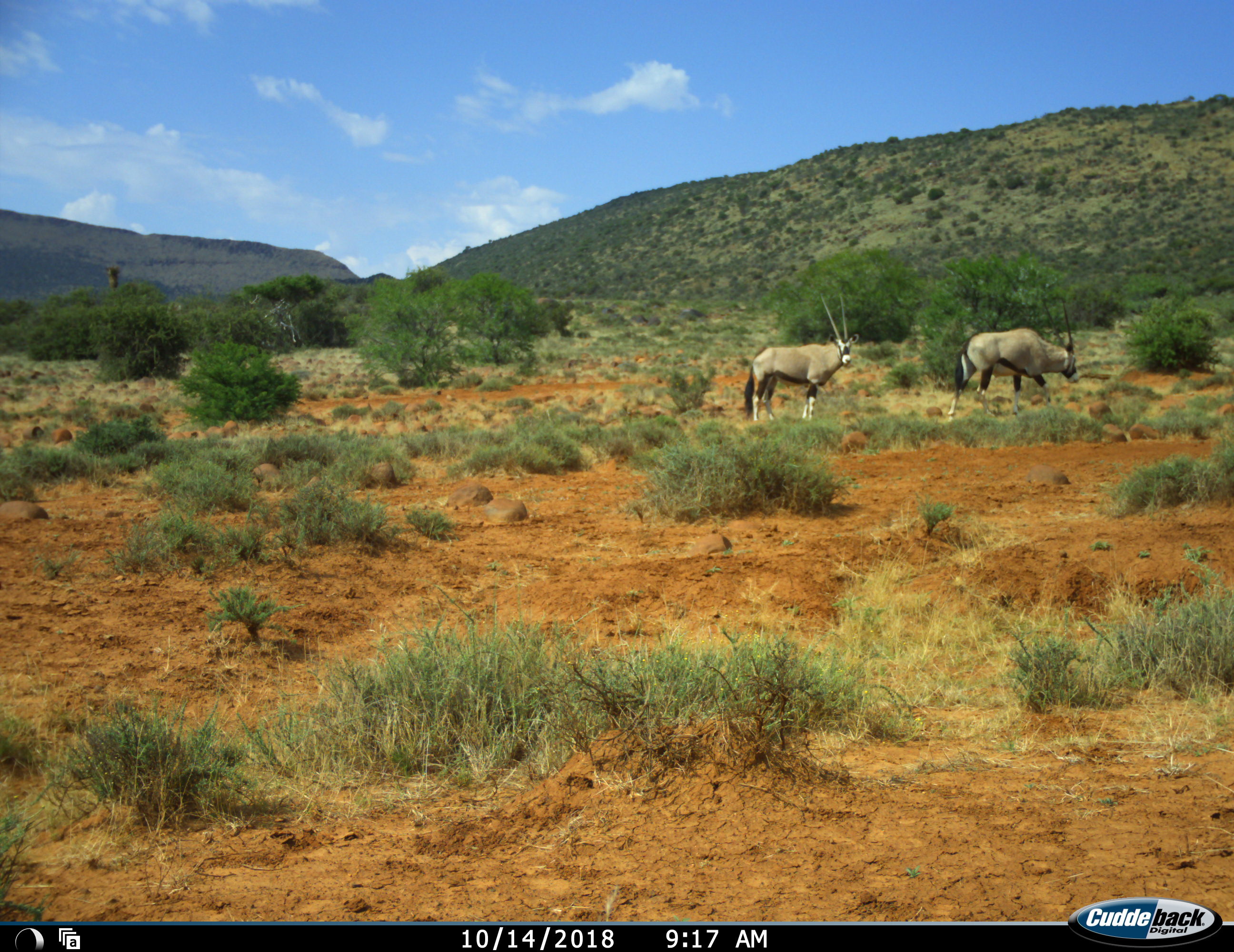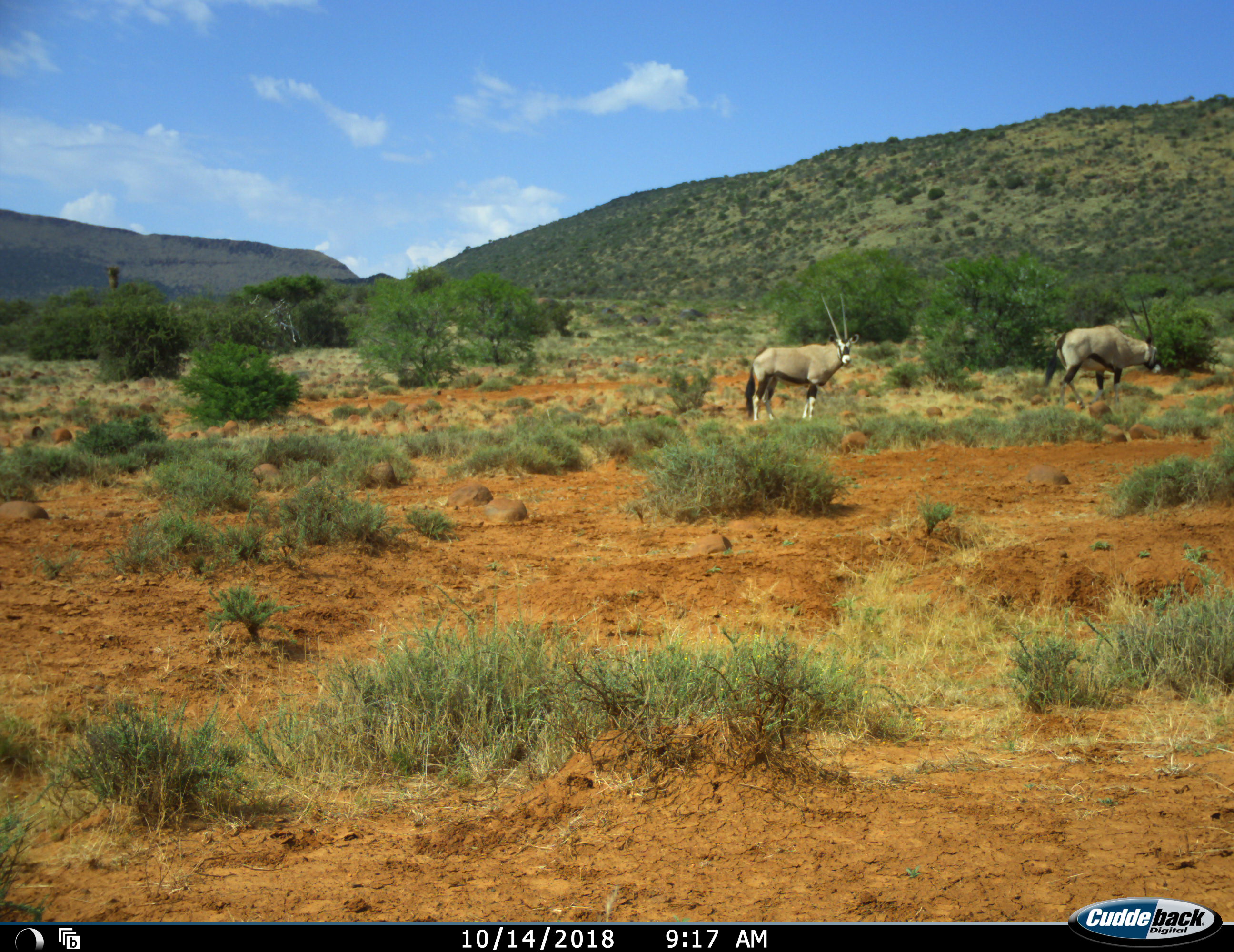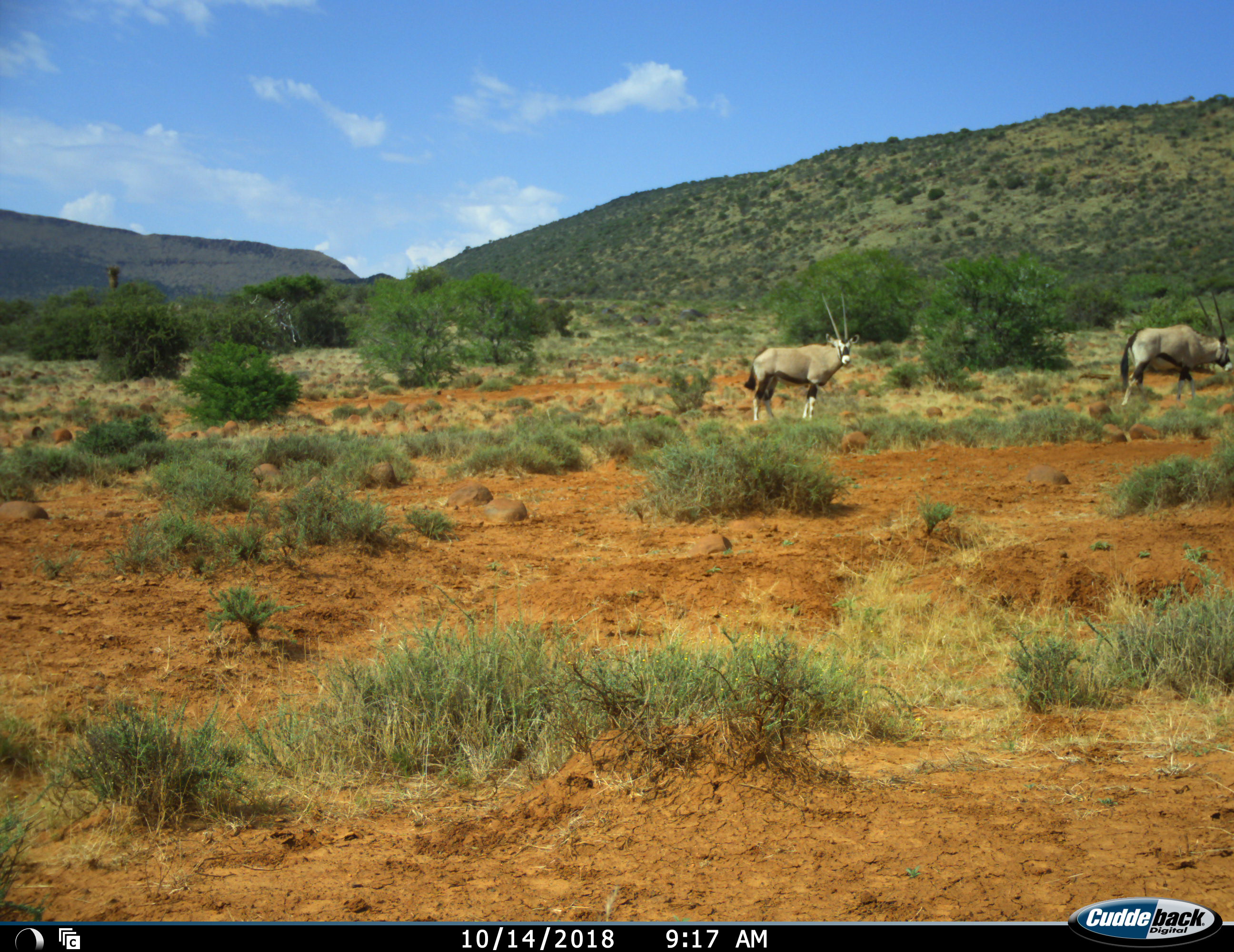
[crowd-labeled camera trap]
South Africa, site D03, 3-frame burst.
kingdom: Animalia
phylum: Chordata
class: Mammalia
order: Artiodactyla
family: Bovidae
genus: Oryx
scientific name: Oryx gazella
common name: gemsbok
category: gemsbokoryx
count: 2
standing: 90%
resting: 0%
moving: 90%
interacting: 0%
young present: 0%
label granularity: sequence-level